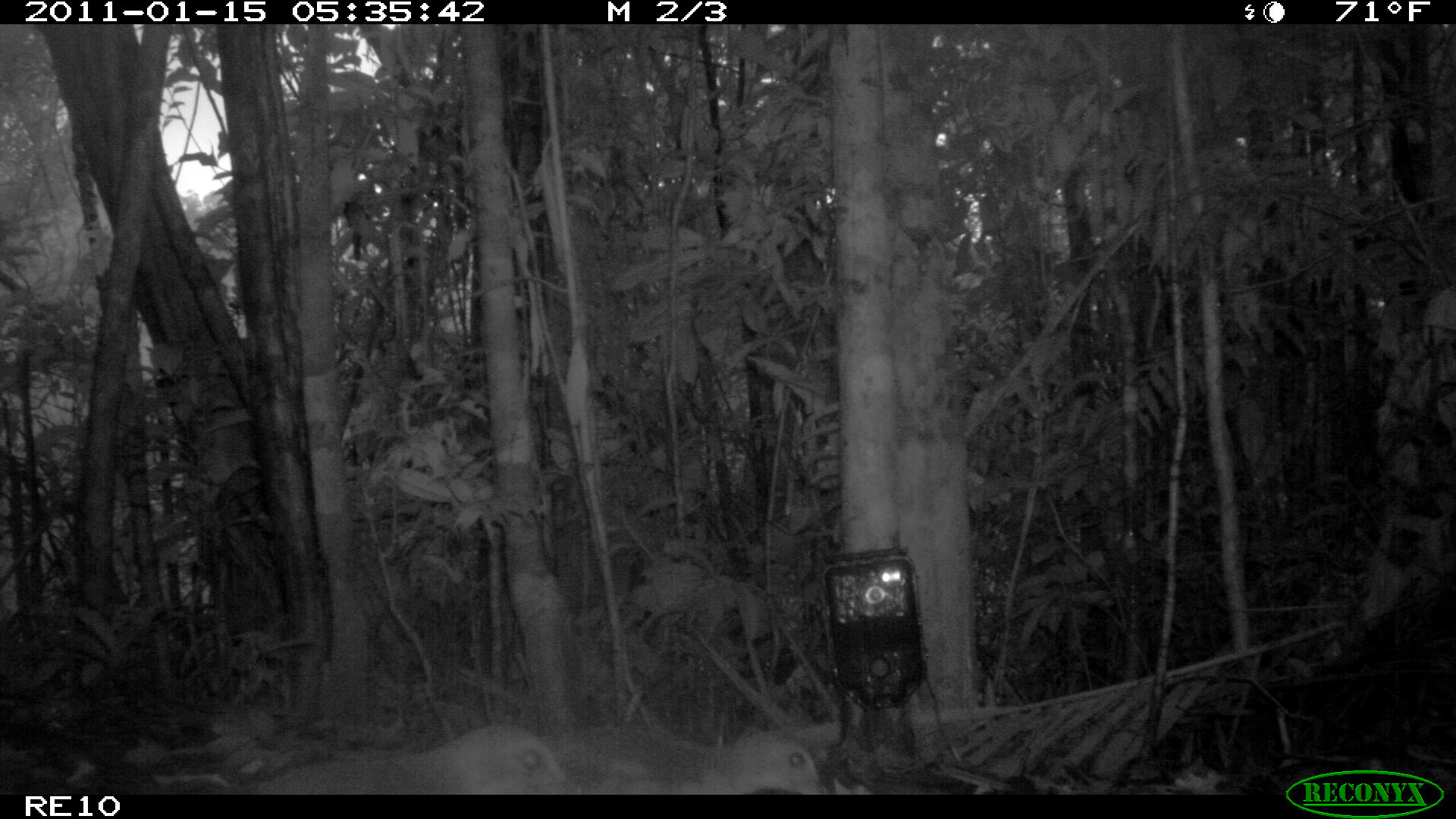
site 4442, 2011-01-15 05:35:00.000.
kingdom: Animalia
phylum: Chordata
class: Aves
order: Gruiformes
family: Sarothruridae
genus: Mentocrex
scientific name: Mentocrex kioloides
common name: madagascar wood rail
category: canirallus kioloides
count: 2